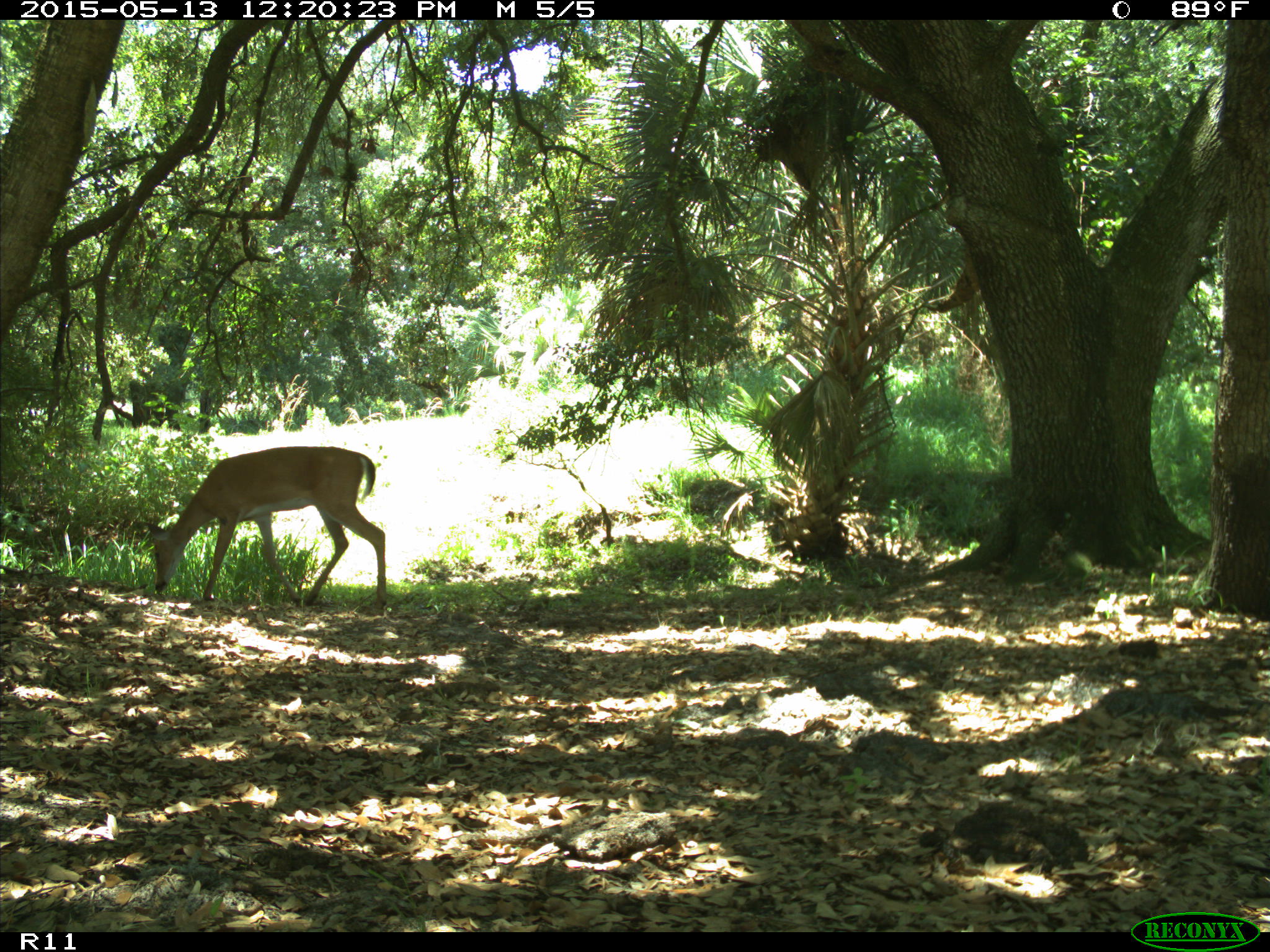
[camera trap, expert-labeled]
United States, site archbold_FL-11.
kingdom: Animalia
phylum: Chordata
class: Mammalia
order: Artiodactyla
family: Cervidae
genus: Odocoileus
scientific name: Odocoileus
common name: deer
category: unidentified deer